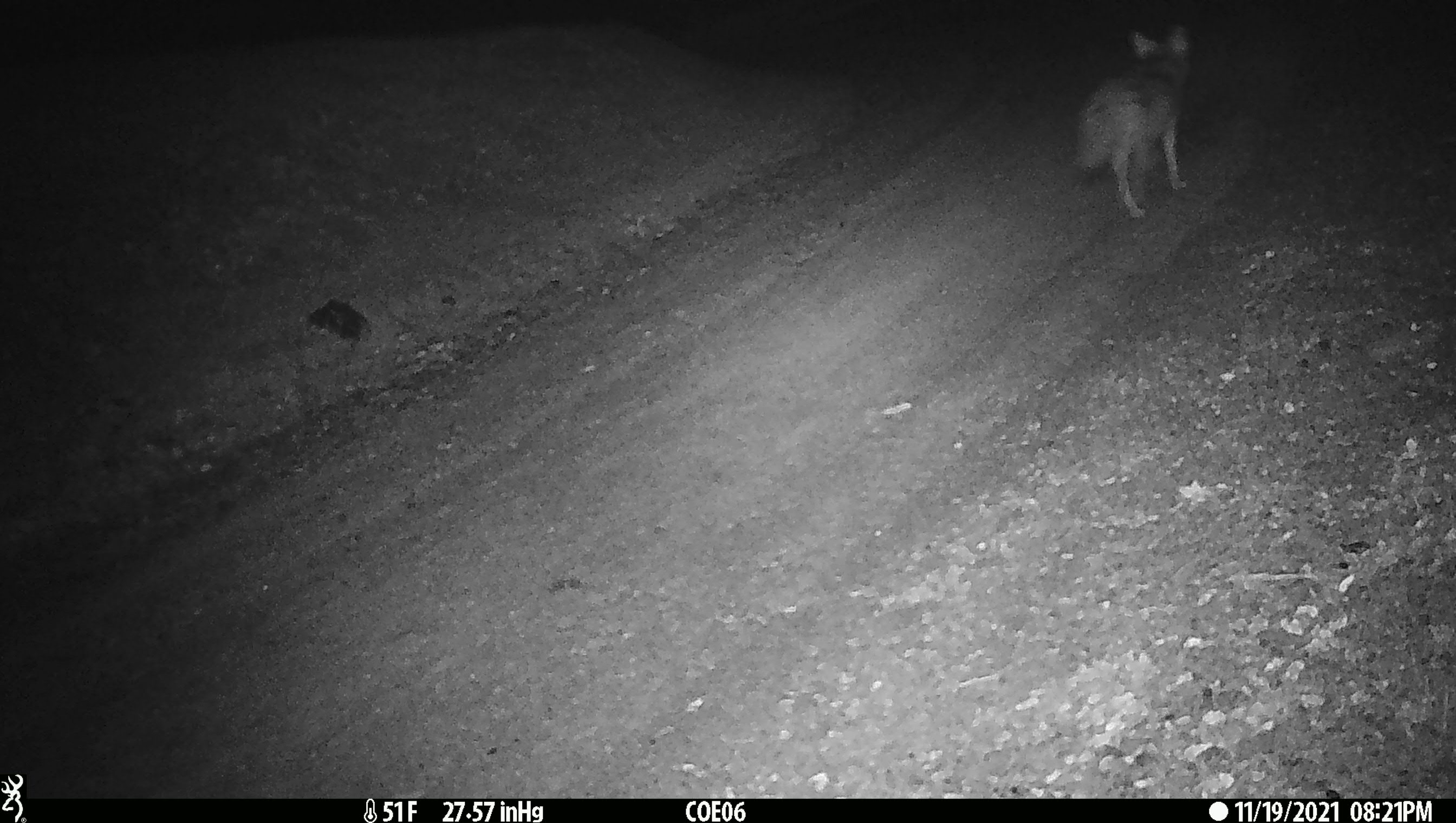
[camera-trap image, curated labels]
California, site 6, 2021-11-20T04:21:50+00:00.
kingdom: Animalia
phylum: Chordata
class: Mammalia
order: Carnivora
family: Canidae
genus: Canis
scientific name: Canis latrans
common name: coyote